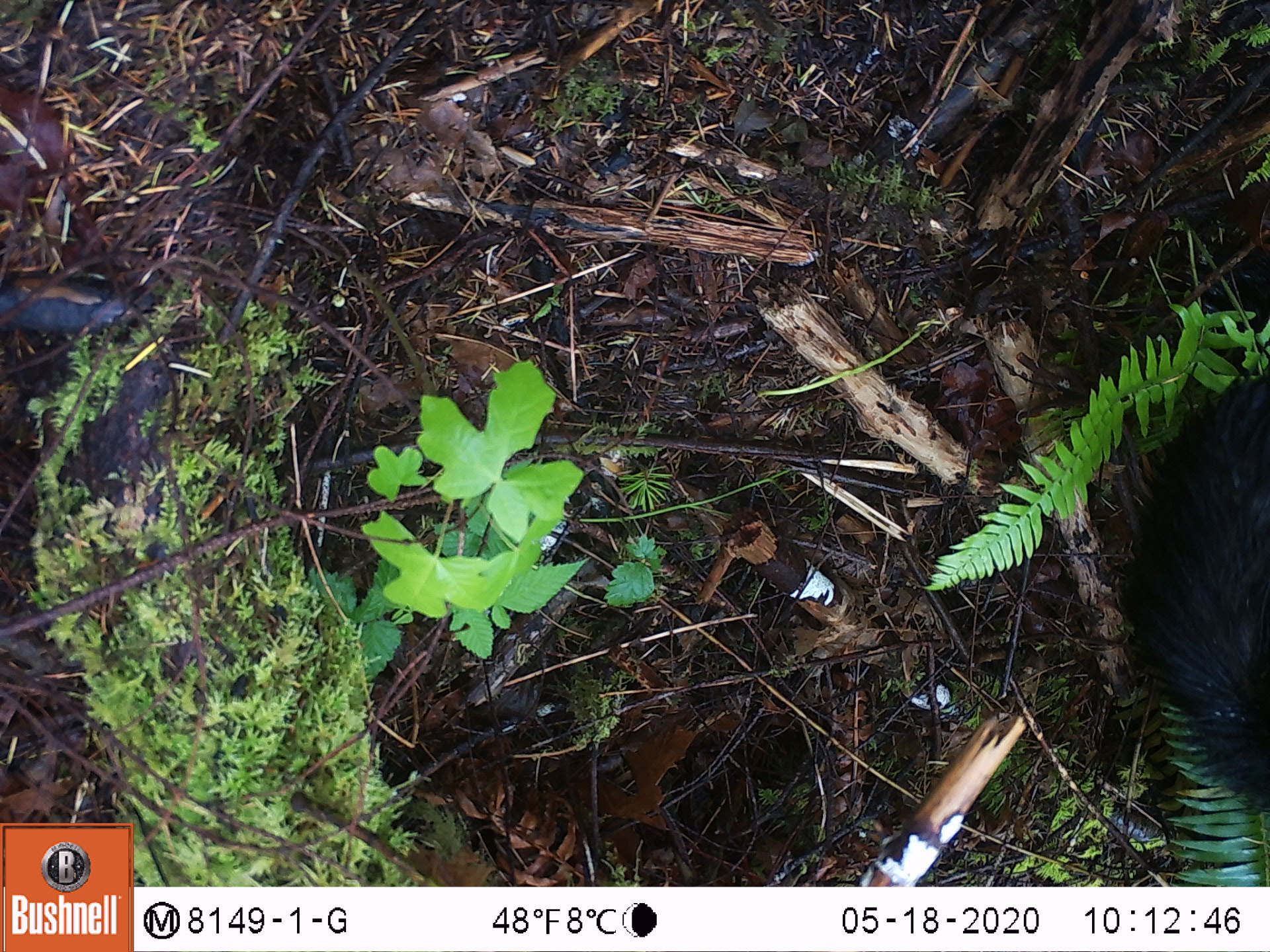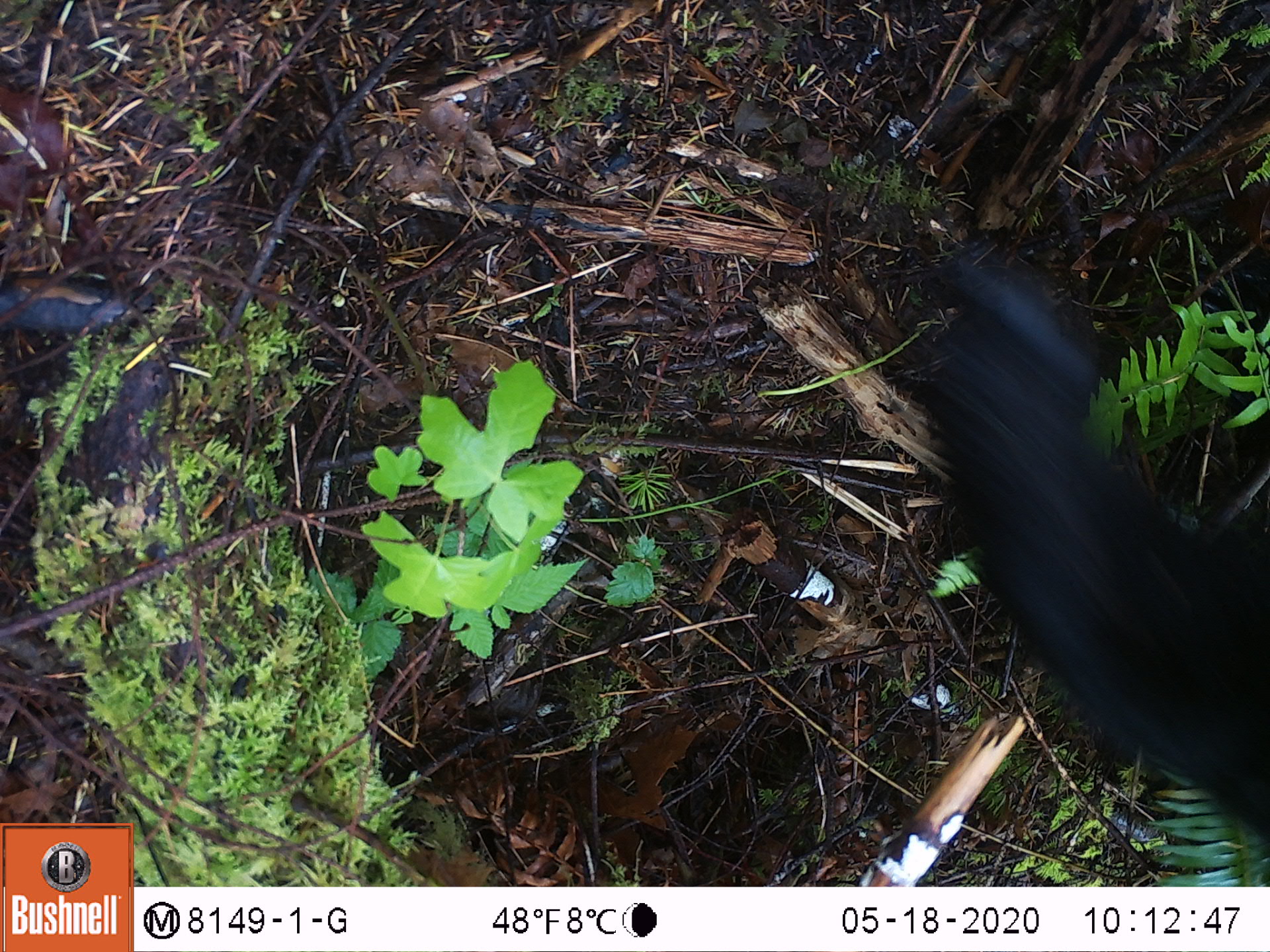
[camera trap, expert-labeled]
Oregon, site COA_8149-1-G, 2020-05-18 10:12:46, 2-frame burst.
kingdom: Animalia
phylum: Chordata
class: Mammalia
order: Carnivora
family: Ursidae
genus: Ursus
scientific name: Ursus americanus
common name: american black bear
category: black bear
Black bear (american black bear) (Ursus americanus).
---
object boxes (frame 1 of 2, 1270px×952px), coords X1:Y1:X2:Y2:
black bear: 1102:368:1267:814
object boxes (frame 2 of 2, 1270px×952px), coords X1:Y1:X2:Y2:
black bear: 923:237:1267:810